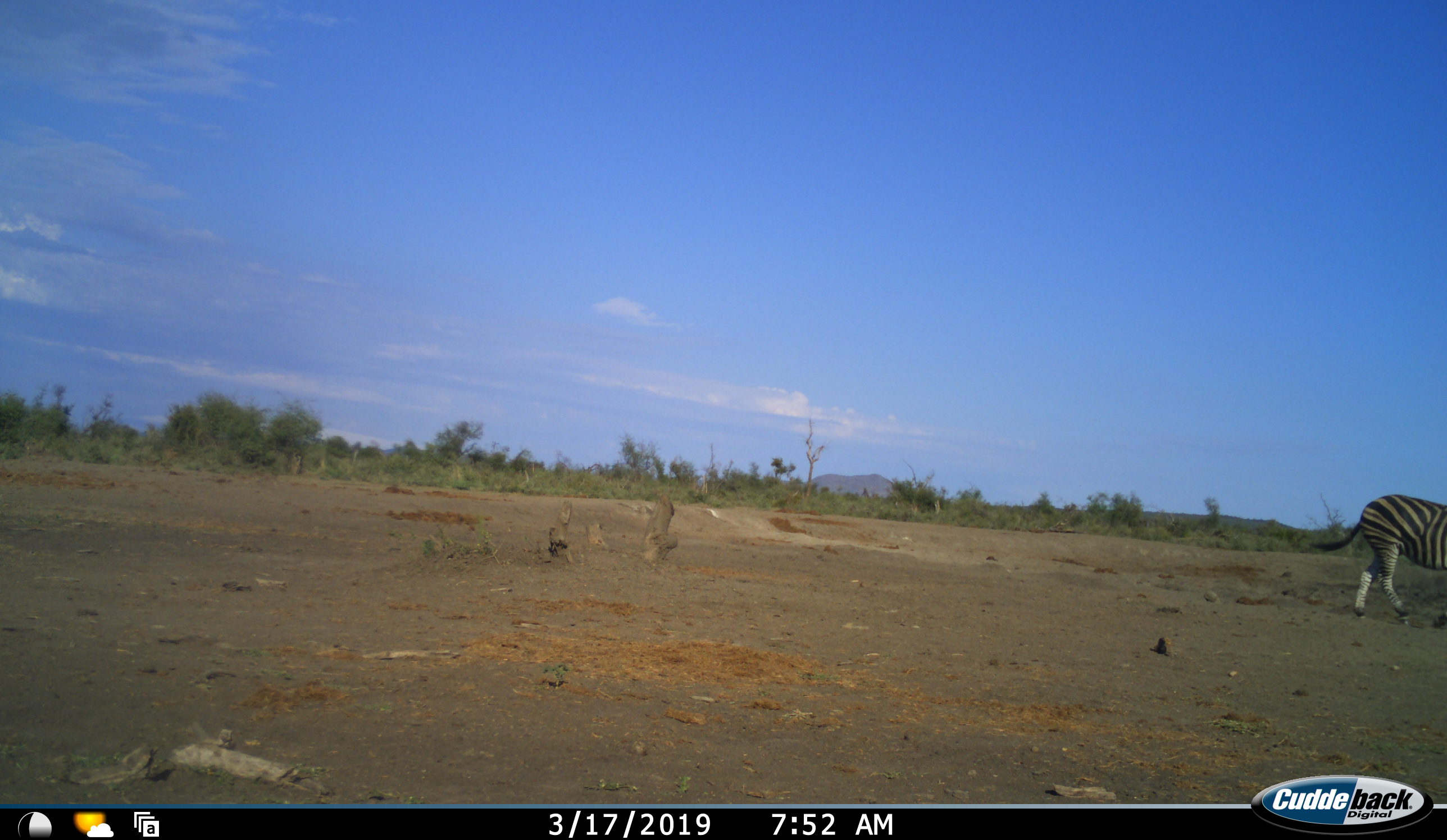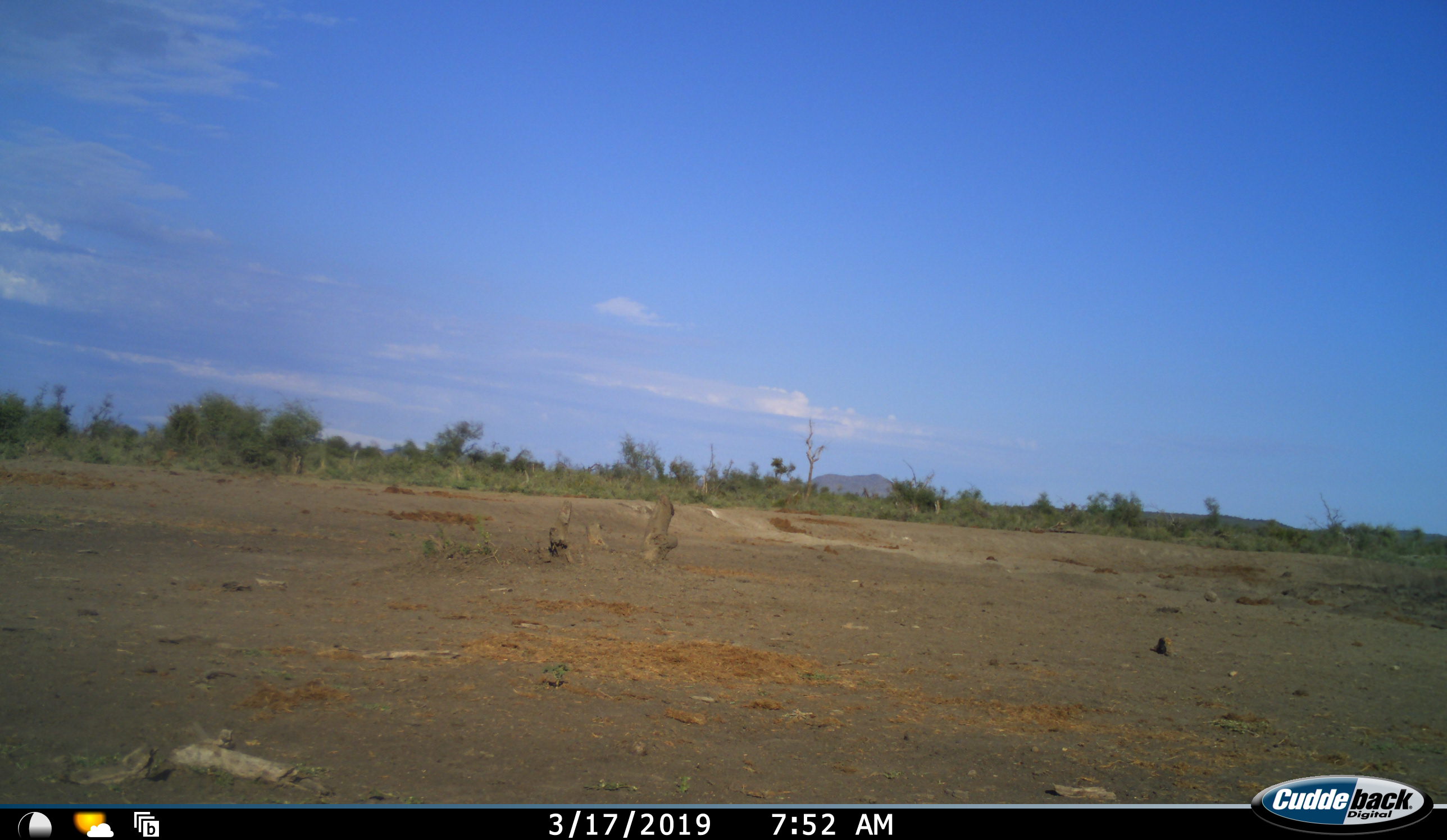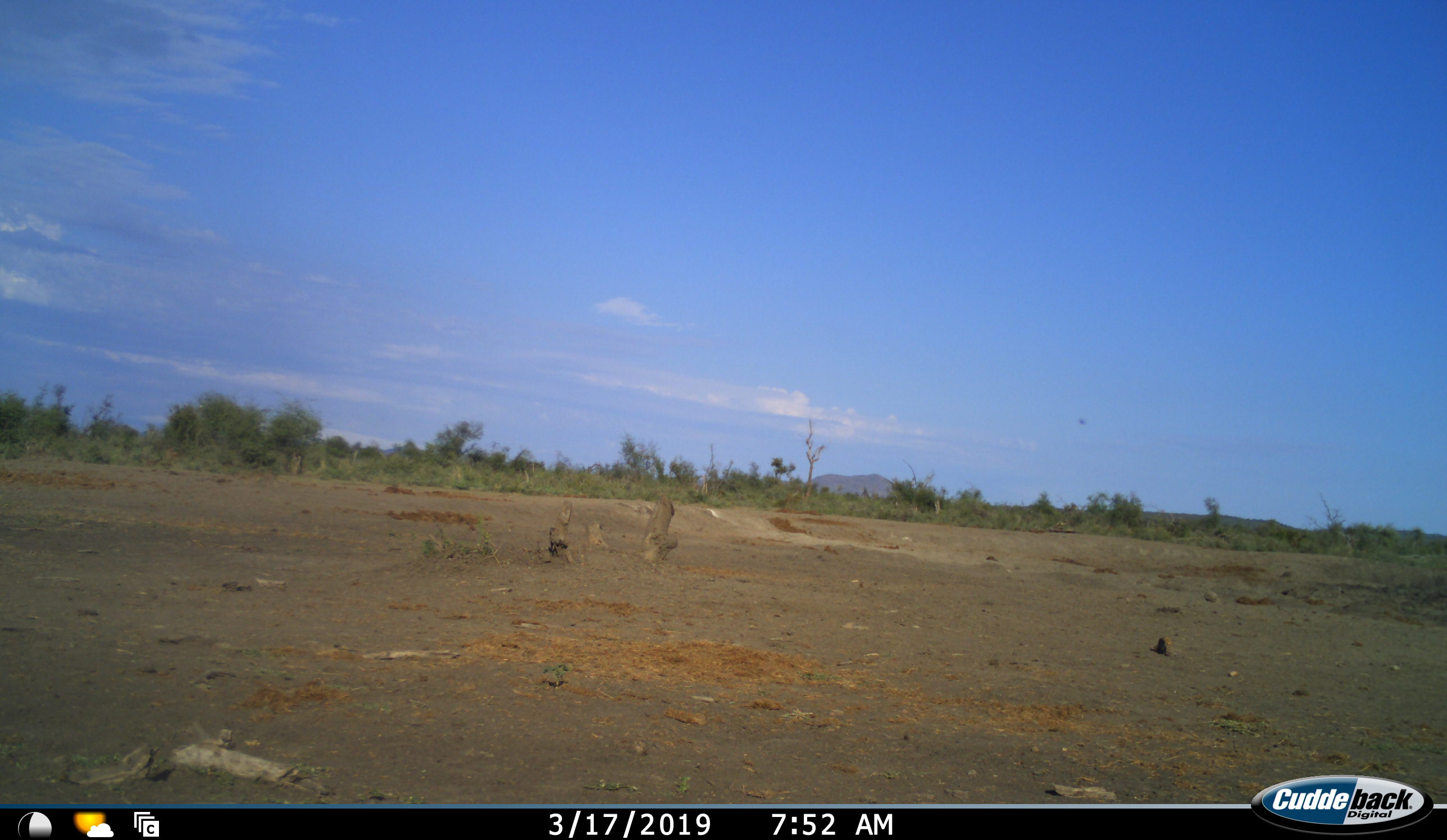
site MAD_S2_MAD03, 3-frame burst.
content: unidentified animal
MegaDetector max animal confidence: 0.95